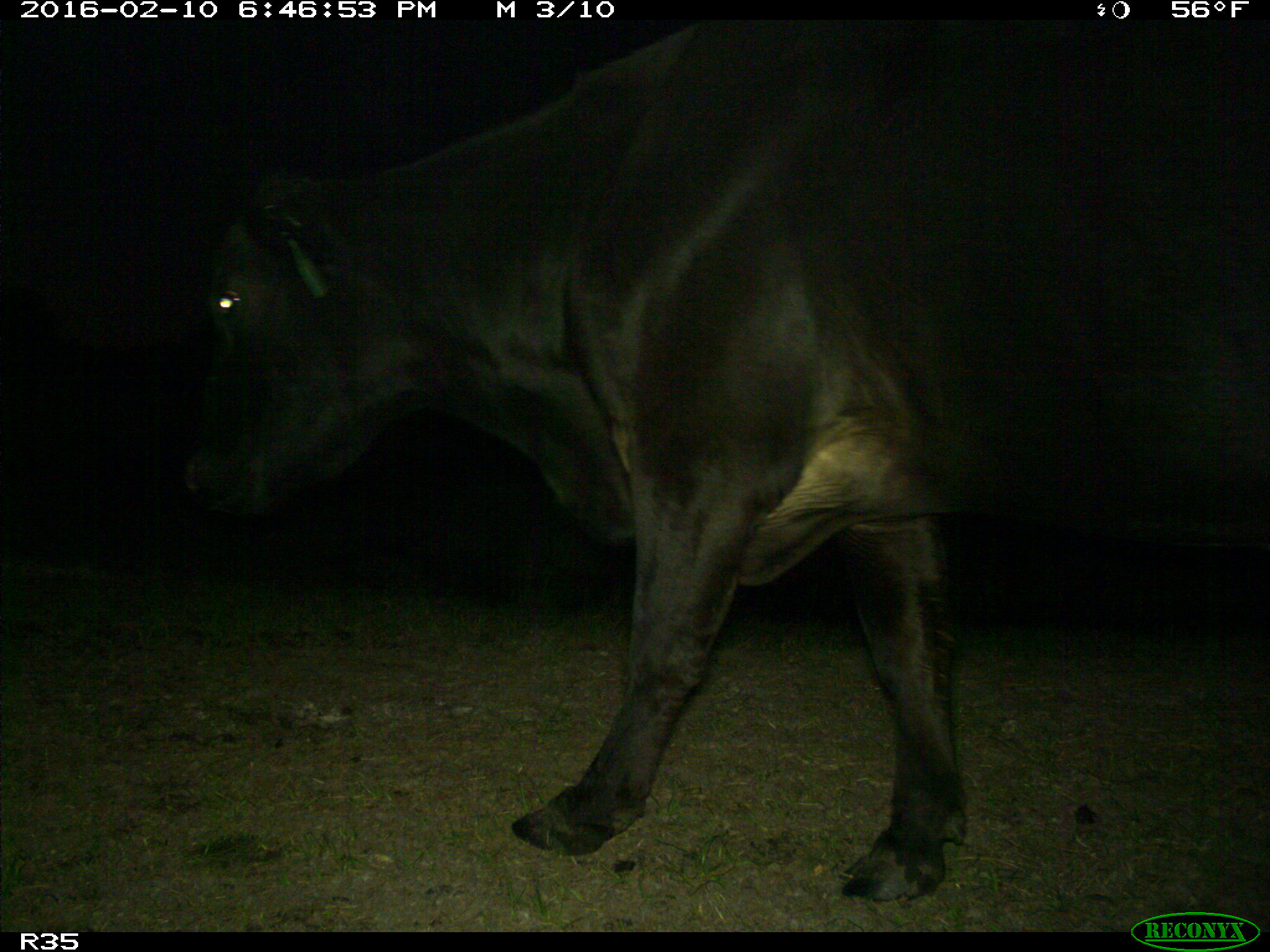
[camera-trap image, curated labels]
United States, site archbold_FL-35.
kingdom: Animalia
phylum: Chordata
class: Mammalia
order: Artiodactyla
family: Bovidae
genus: Bos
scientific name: Bos taurus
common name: domestic cow